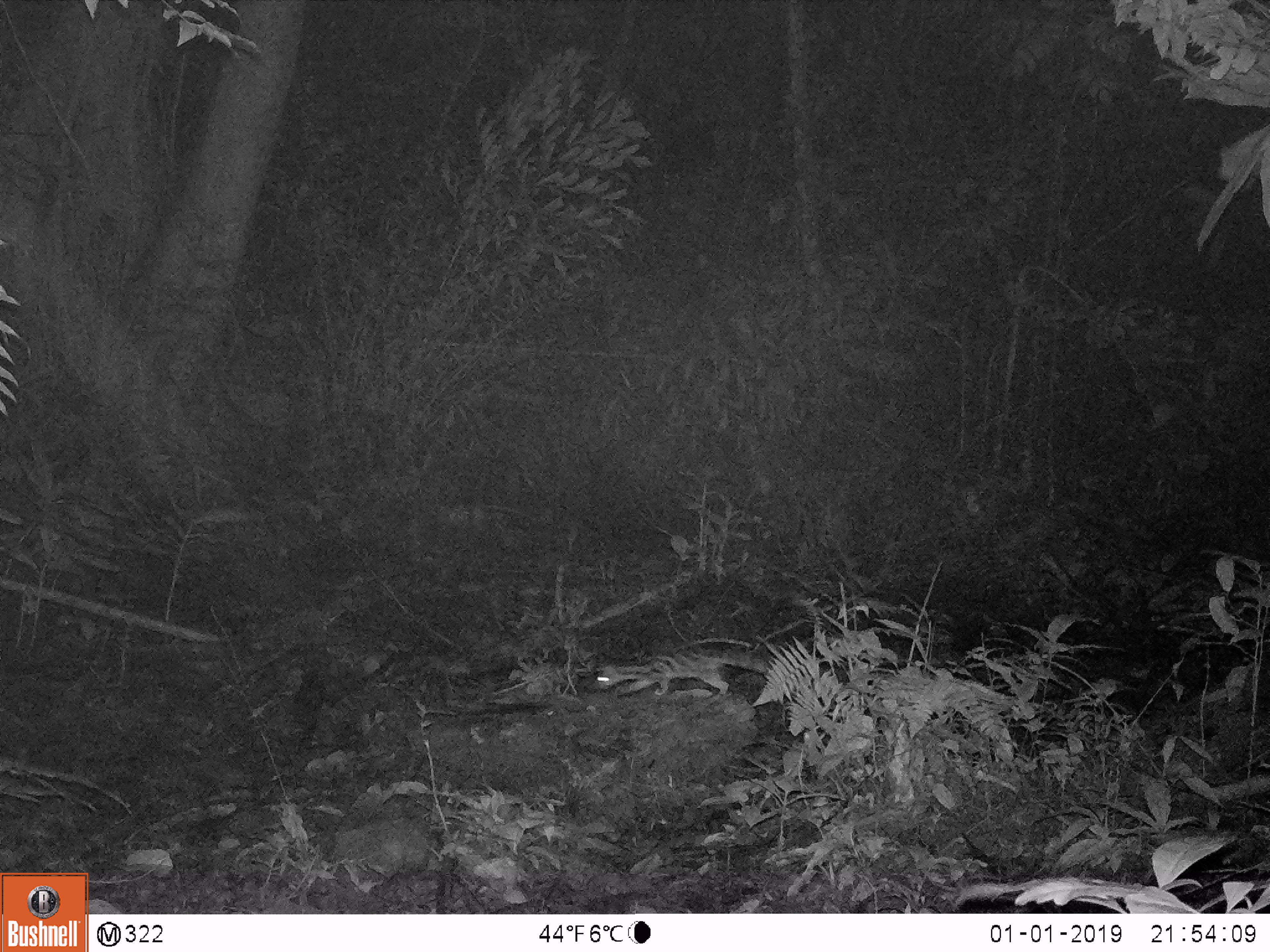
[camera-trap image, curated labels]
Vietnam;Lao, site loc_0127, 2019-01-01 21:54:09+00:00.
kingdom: Animalia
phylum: Chordata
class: Mammalia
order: Carnivora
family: Prionodontidae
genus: Prionodon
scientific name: Prionodon pardicolor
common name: spotted linsang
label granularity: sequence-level